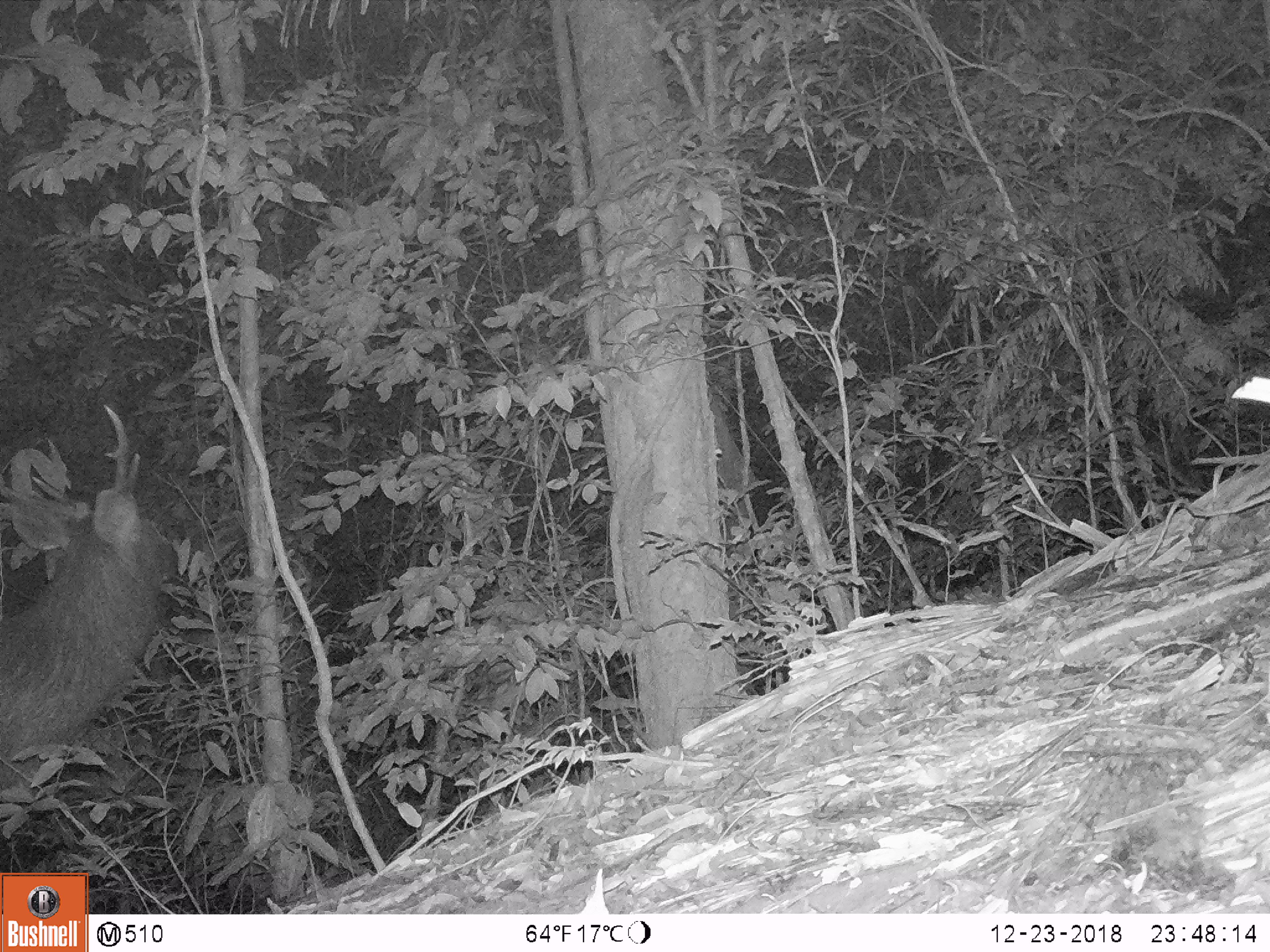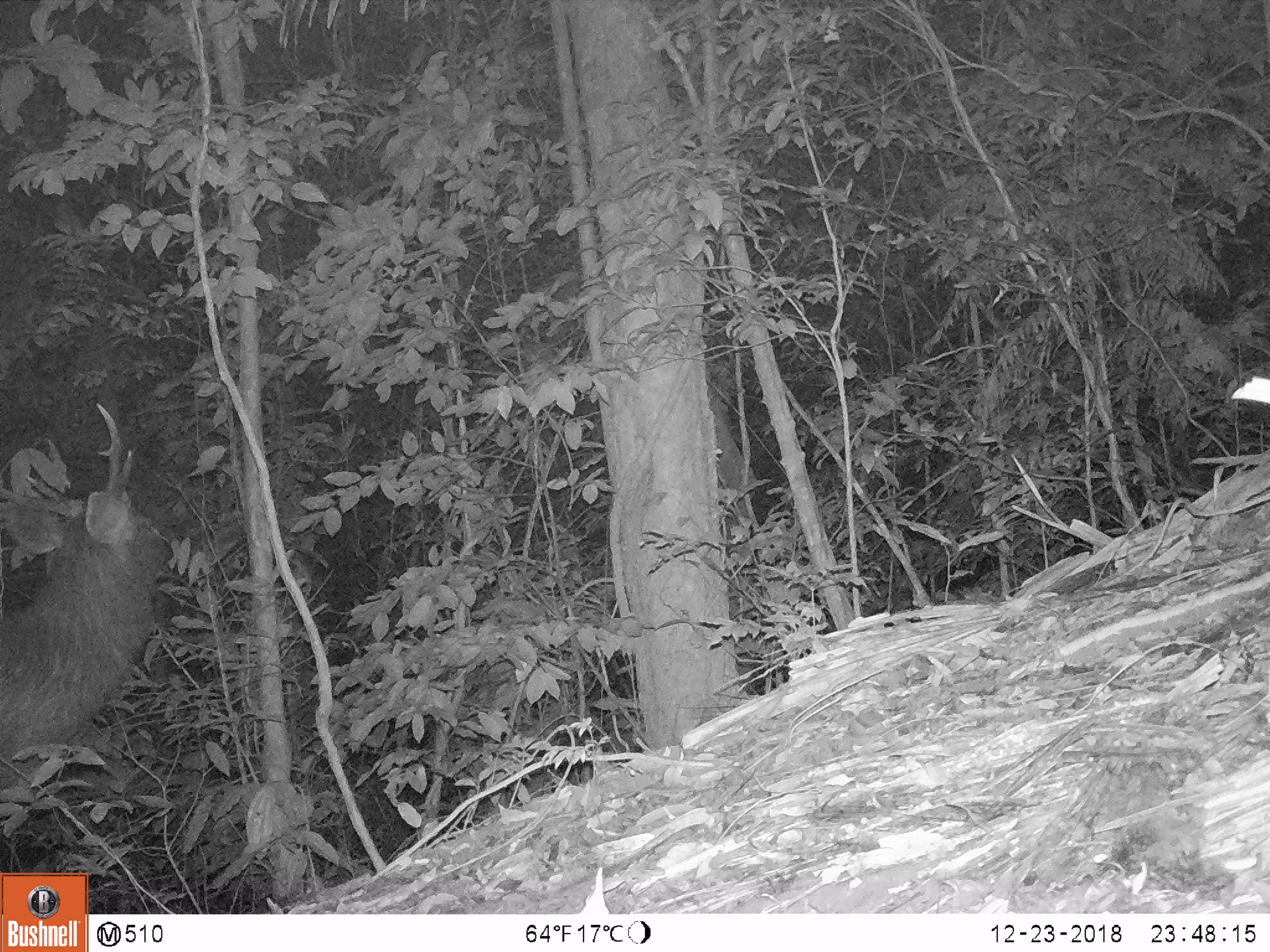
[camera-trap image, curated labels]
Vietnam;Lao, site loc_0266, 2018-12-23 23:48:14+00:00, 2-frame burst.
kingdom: Animalia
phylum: Chordata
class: Mammalia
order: Artiodactyla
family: Cervidae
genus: Rusa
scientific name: Rusa unicolor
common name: sambar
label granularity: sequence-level